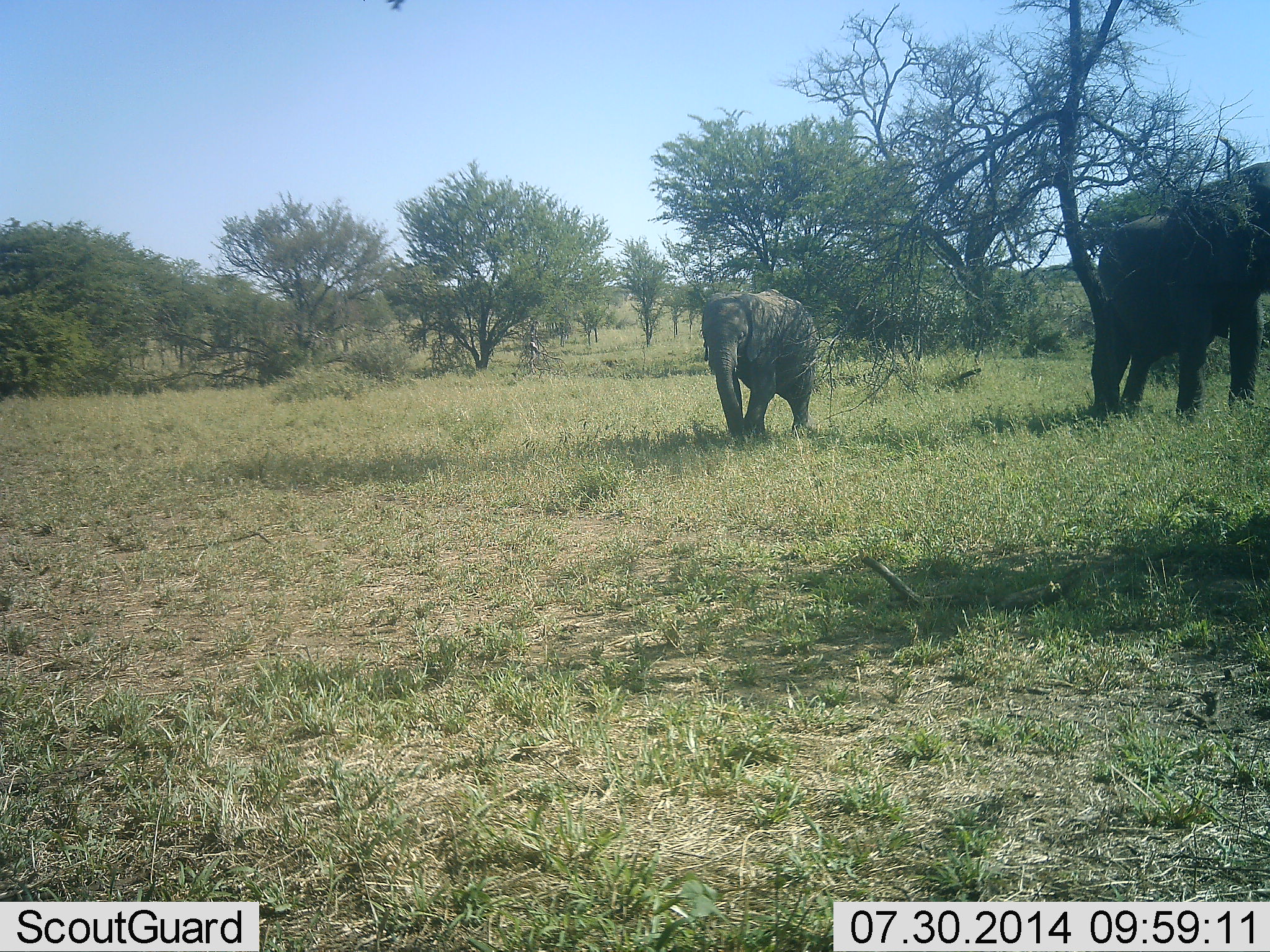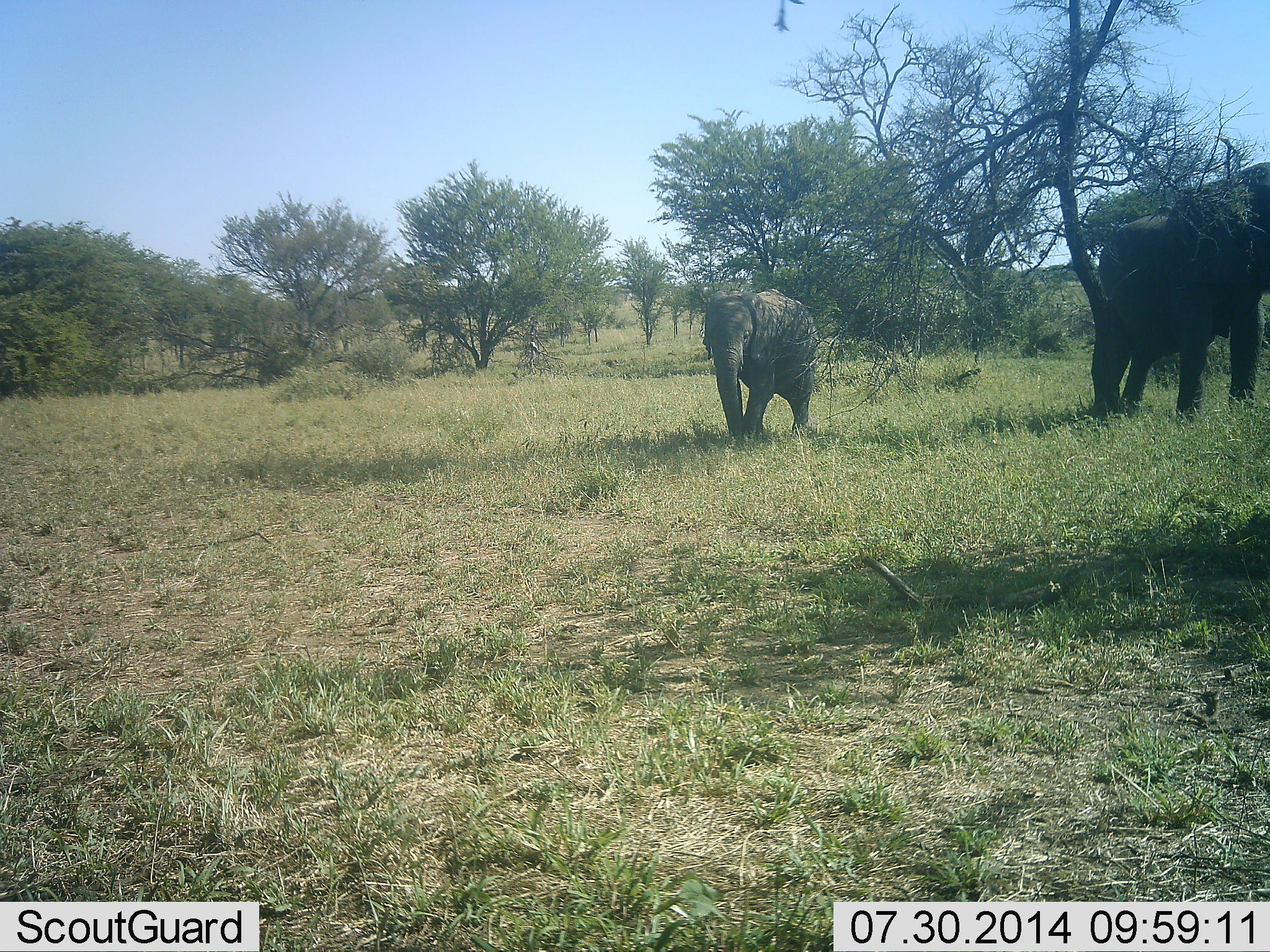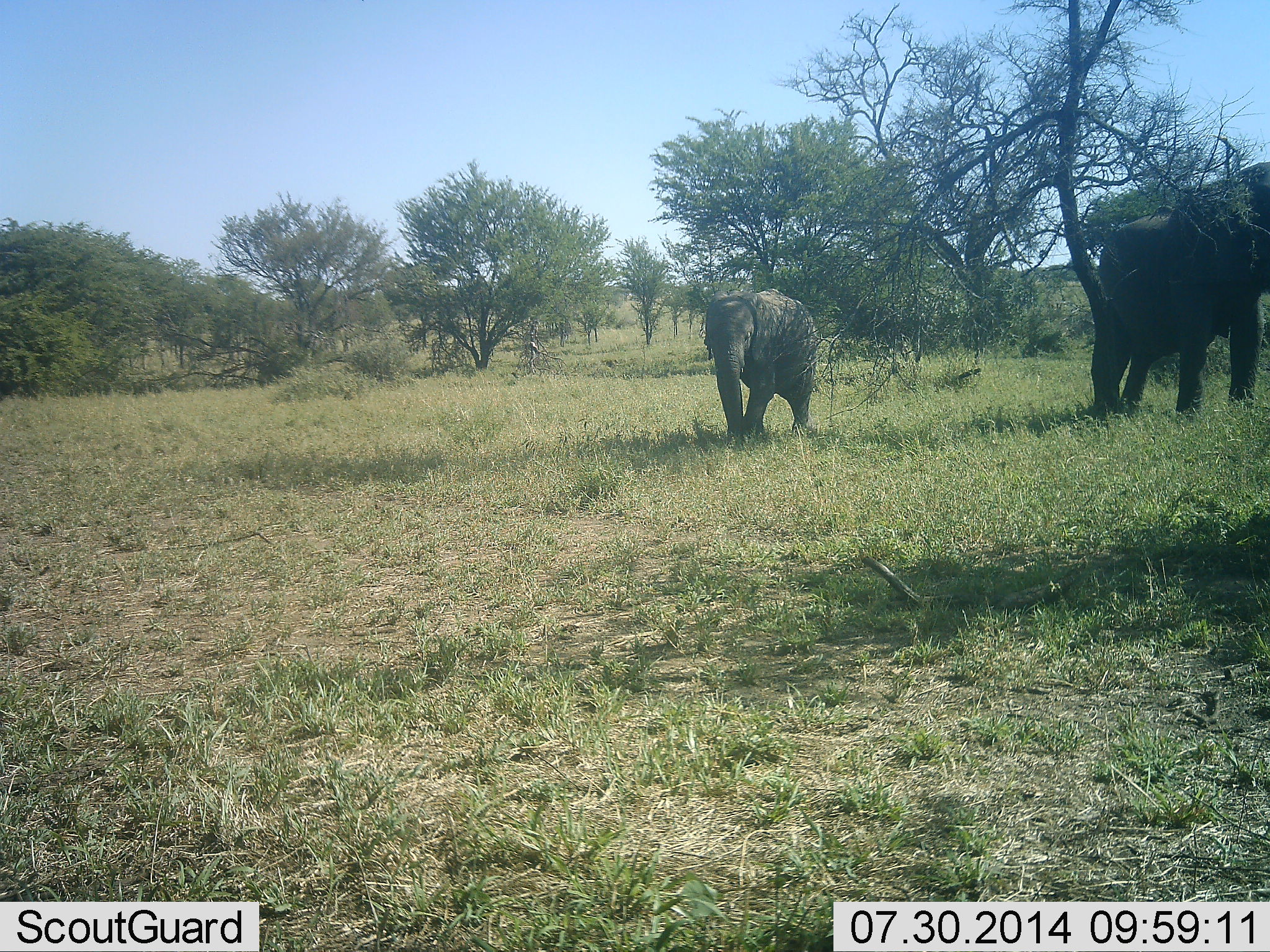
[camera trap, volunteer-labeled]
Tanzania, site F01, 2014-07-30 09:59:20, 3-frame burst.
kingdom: Animalia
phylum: Chordata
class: Mammalia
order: Proboscidea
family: Elephantidae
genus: Loxodonta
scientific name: Loxodonta africana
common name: african bush elephant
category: elephant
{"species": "elephant (african bush elephant) (Loxodonta africana)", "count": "2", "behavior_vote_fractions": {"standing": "70%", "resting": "0%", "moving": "30%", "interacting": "0%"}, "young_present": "50%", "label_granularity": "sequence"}